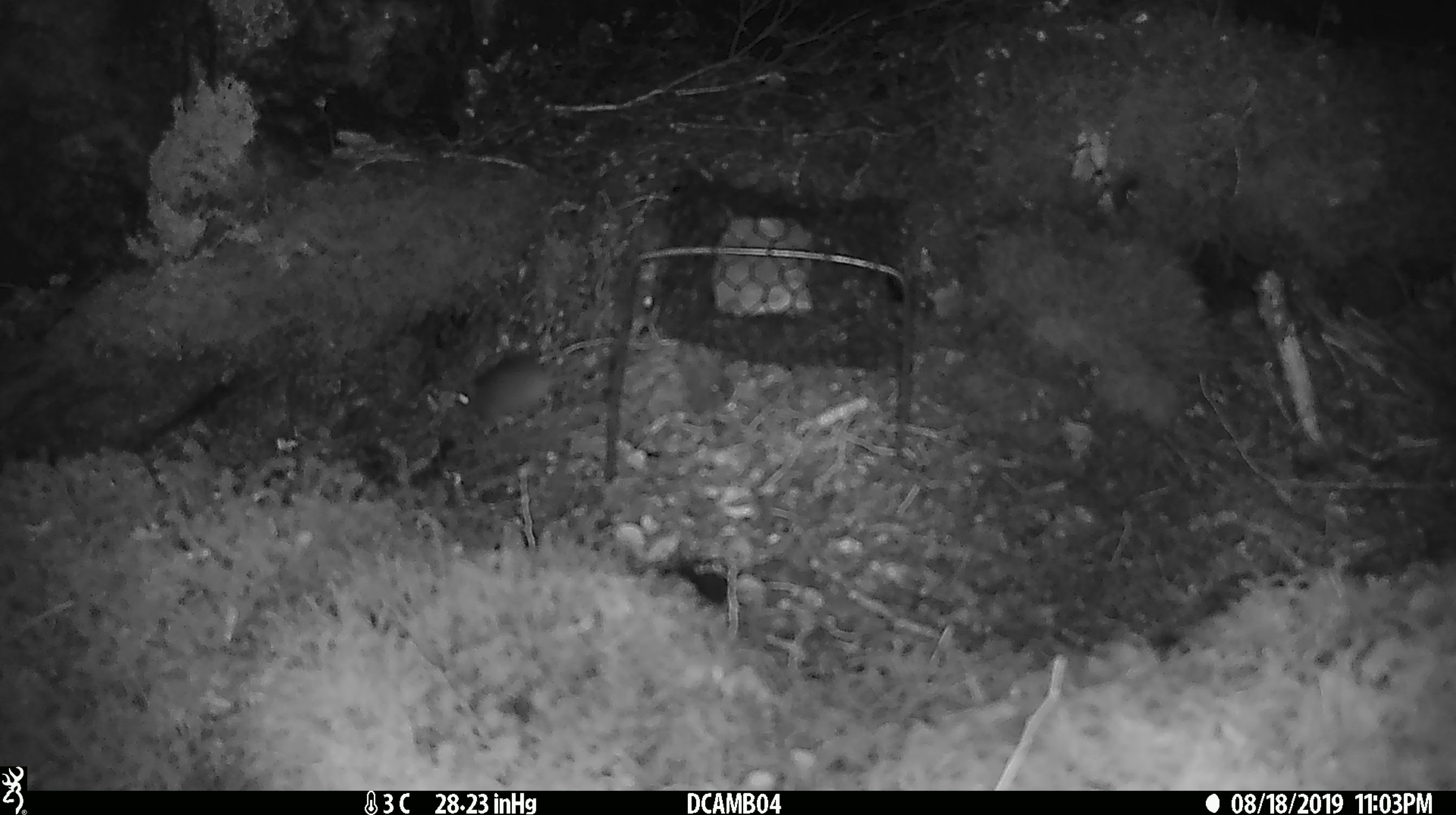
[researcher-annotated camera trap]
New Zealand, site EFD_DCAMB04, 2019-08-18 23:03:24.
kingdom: Animalia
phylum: Chordata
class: Mammalia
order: Rodentia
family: Muridae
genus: Mus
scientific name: Mus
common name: mouse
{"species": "mouse (Mus)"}